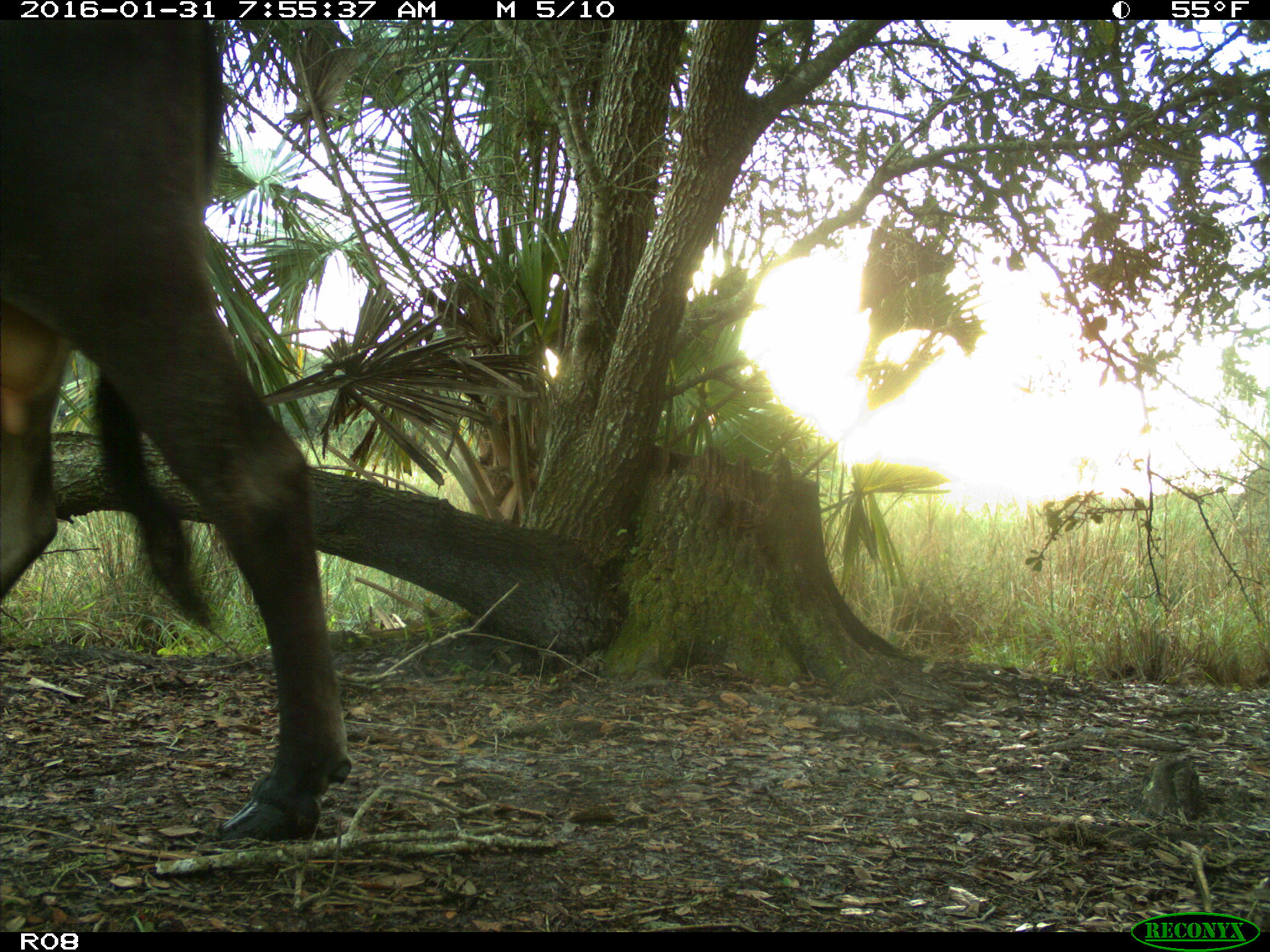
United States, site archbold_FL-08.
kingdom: Animalia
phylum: Chordata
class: Mammalia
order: Artiodactyla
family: Bovidae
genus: Bos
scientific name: Bos taurus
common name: domestic cow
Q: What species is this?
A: Bos taurus (domestic cow).